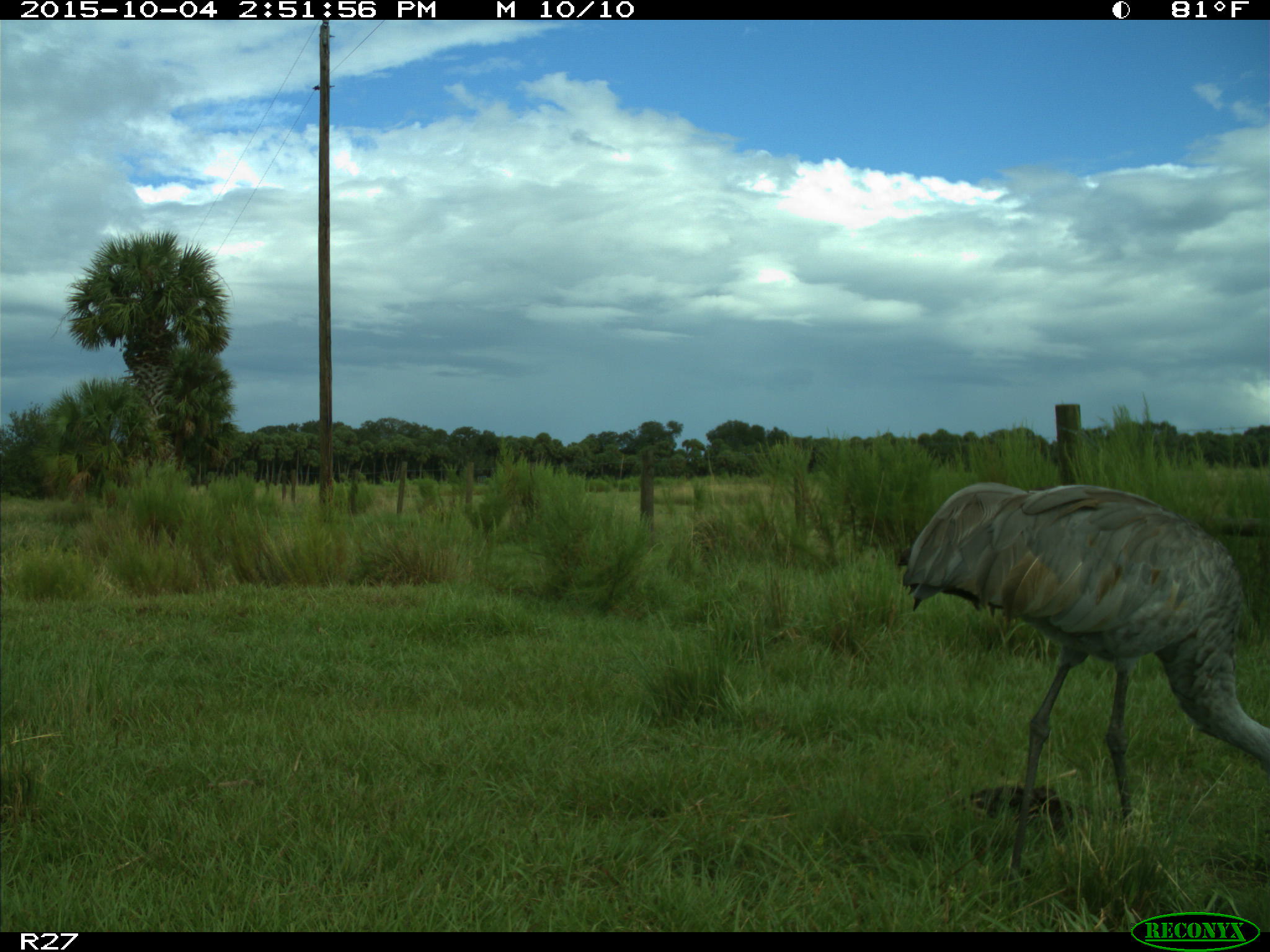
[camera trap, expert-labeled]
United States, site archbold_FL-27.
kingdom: Animalia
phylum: Chordata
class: Aves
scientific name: Aves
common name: birds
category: unidentified bird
Unidentified bird (birds) (Aves).